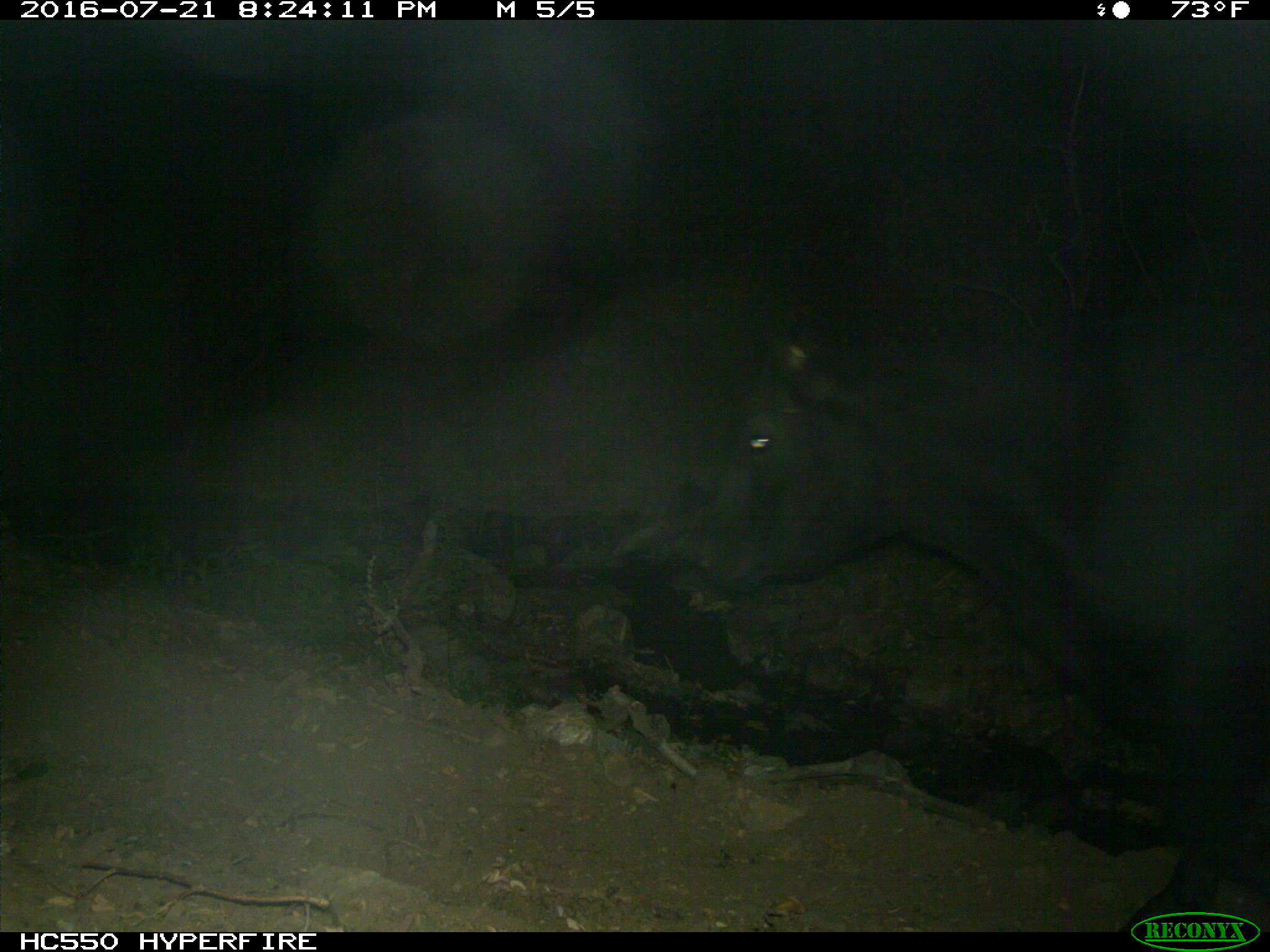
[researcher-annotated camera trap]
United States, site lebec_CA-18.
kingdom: Animalia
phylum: Chordata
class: Mammalia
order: Artiodactyla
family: Bovidae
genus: Bos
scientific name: Bos taurus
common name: domestic cow